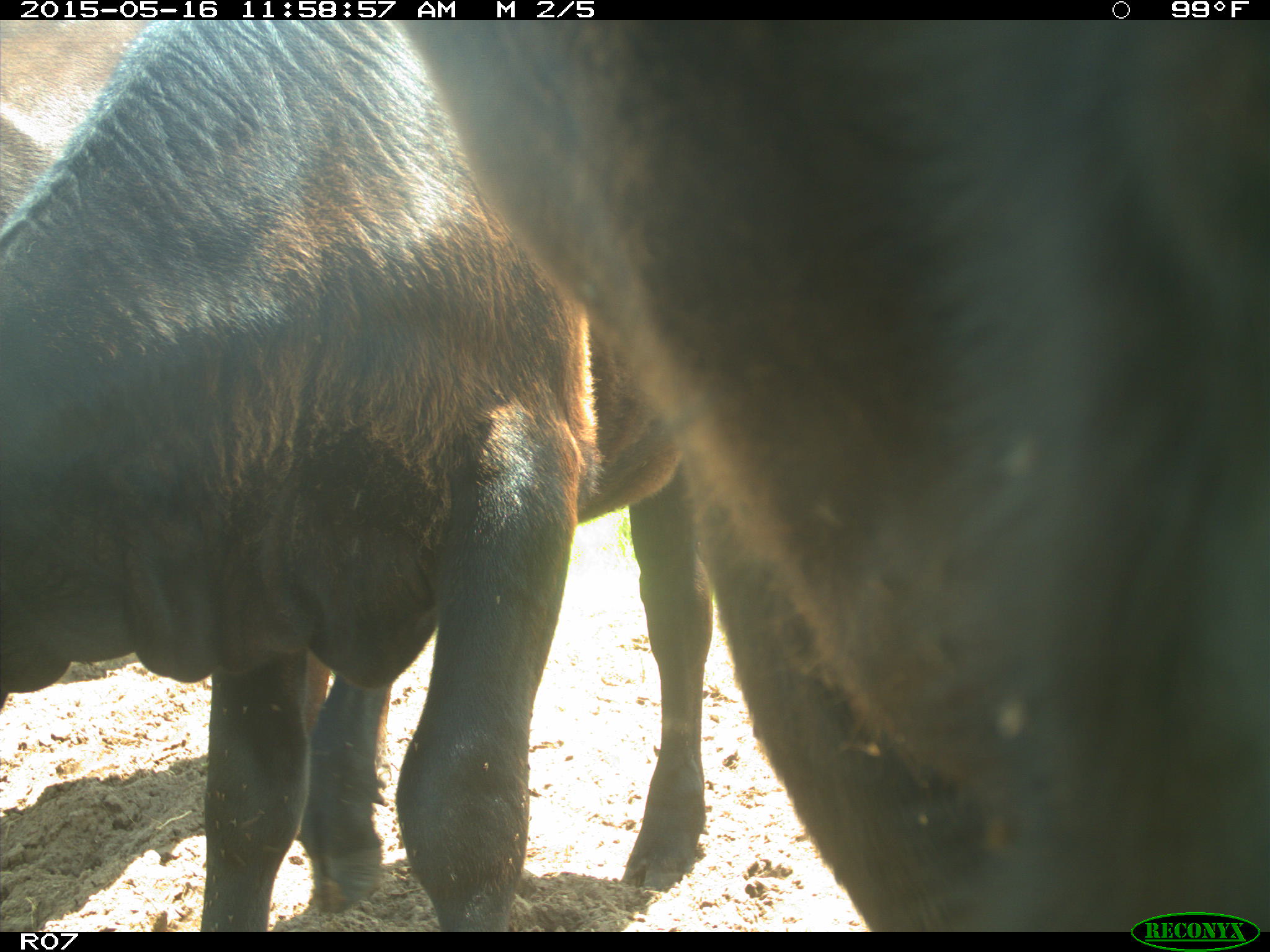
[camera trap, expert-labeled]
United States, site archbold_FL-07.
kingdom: Animalia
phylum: Chordata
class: Mammalia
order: Artiodactyla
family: Bovidae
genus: Bos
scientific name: Bos taurus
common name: domestic cow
Bos taurus (domestic cow).